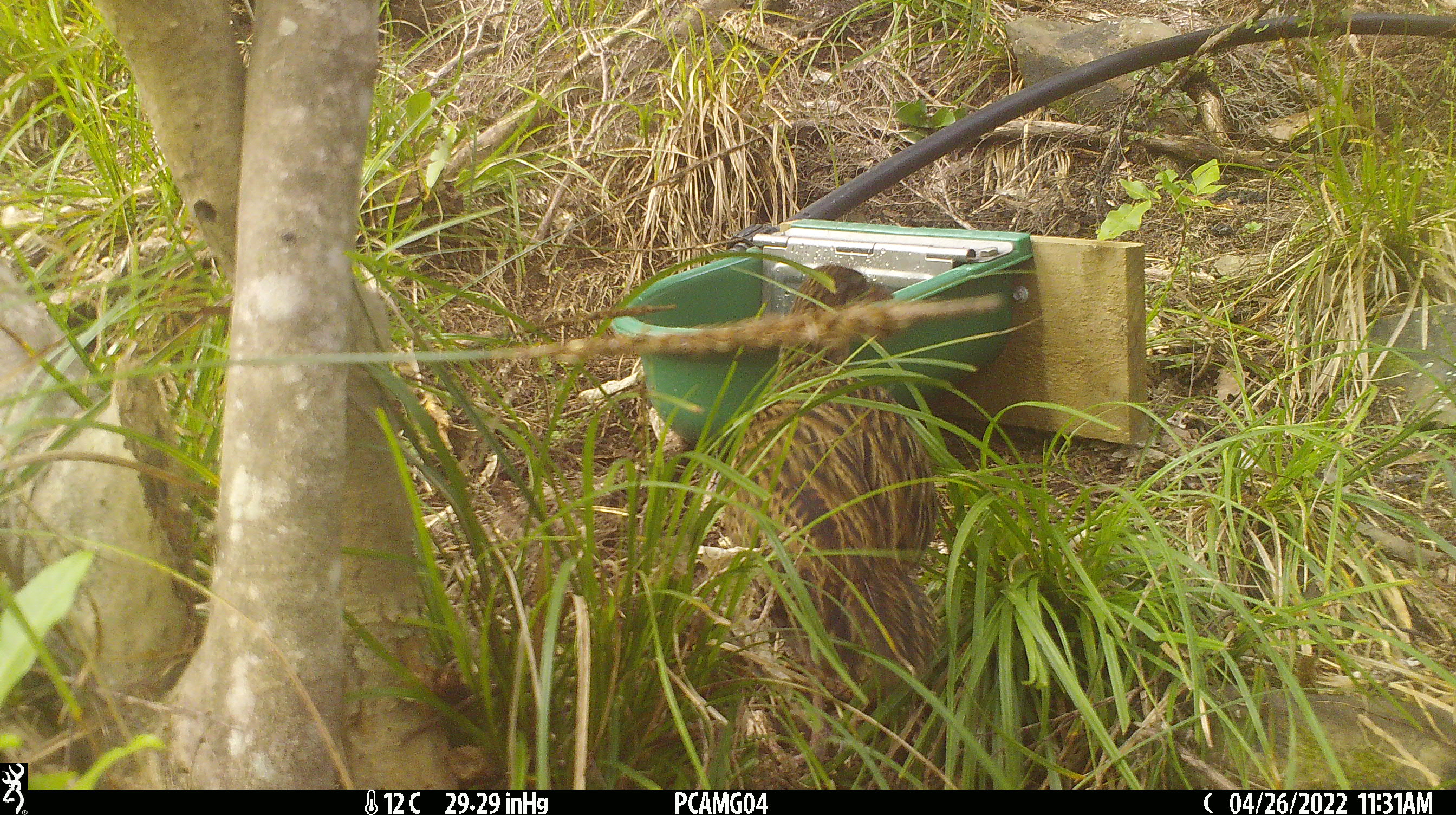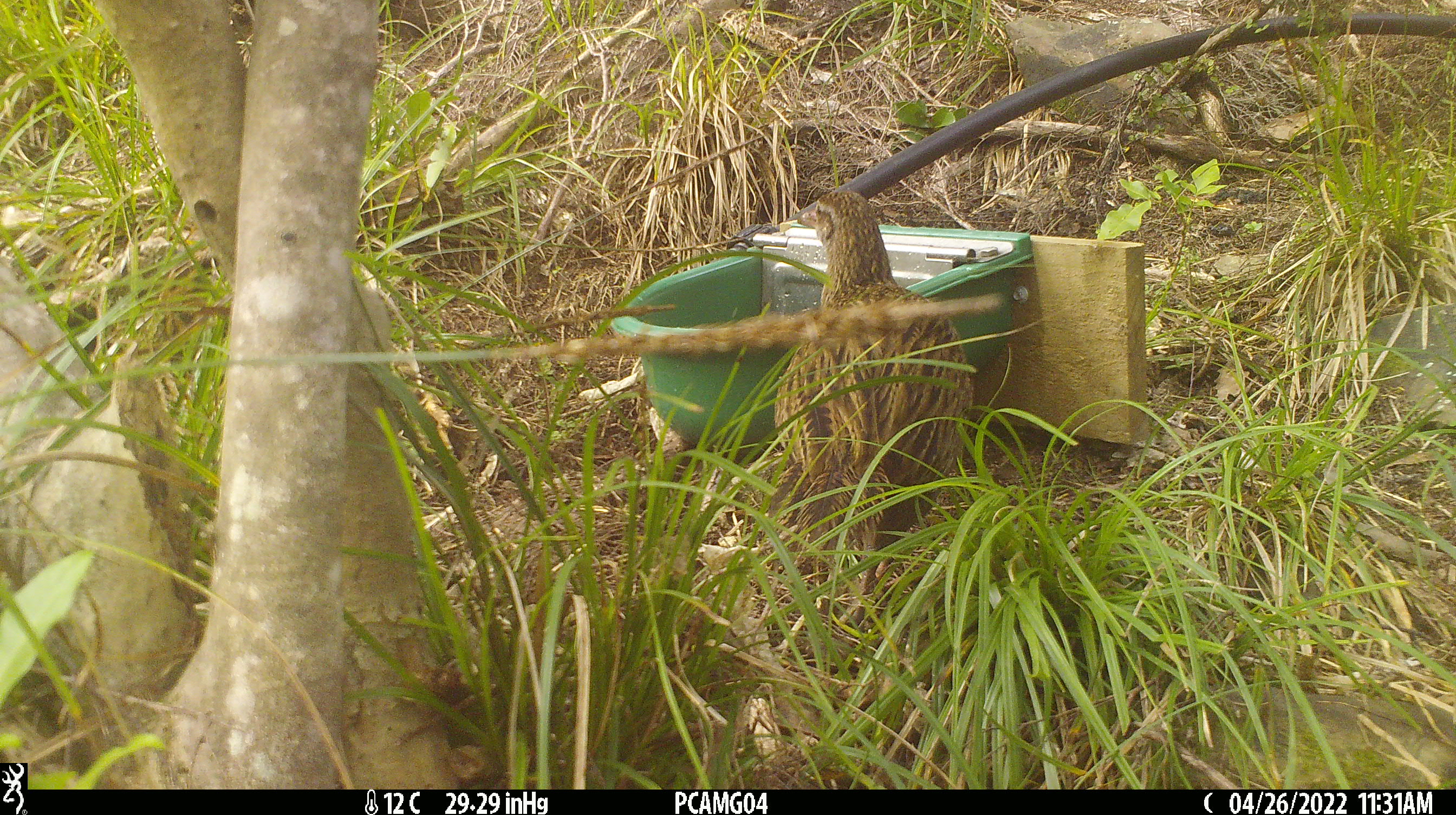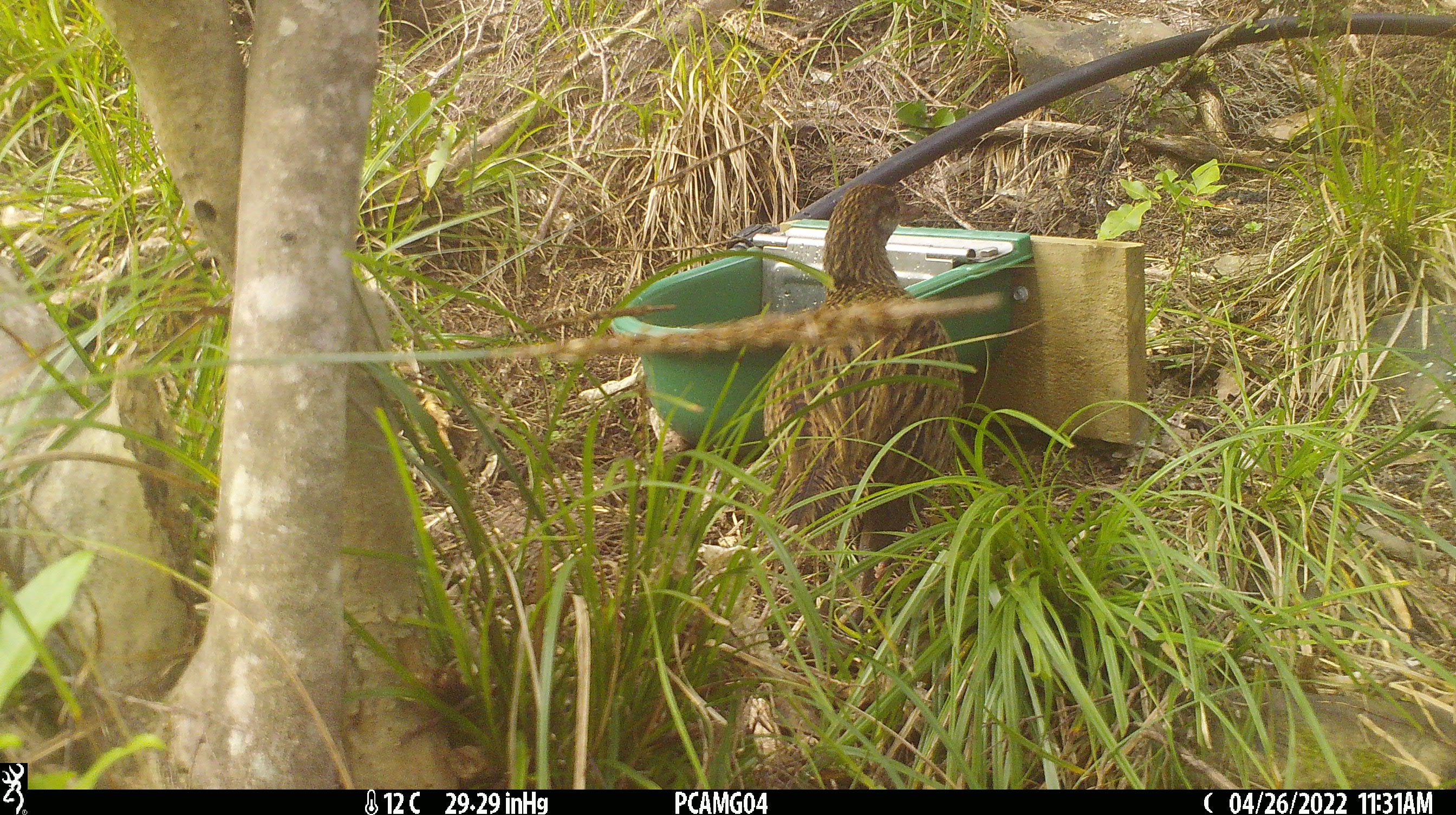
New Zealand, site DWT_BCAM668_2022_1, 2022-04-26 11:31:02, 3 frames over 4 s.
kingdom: Animalia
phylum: Chordata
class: Aves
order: Gruiformes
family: Rallidae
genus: Gallirallus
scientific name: Gallirallus australis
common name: weka